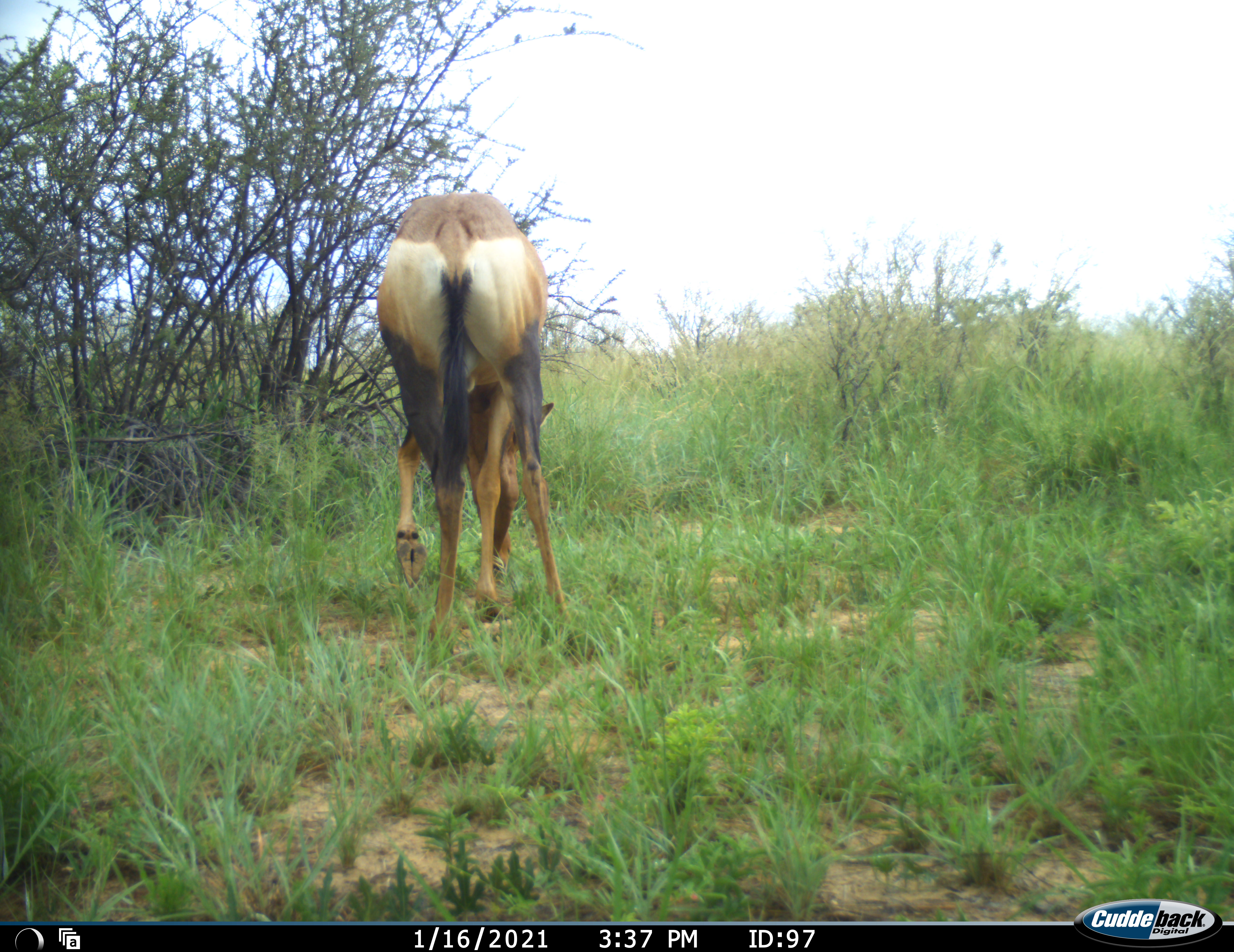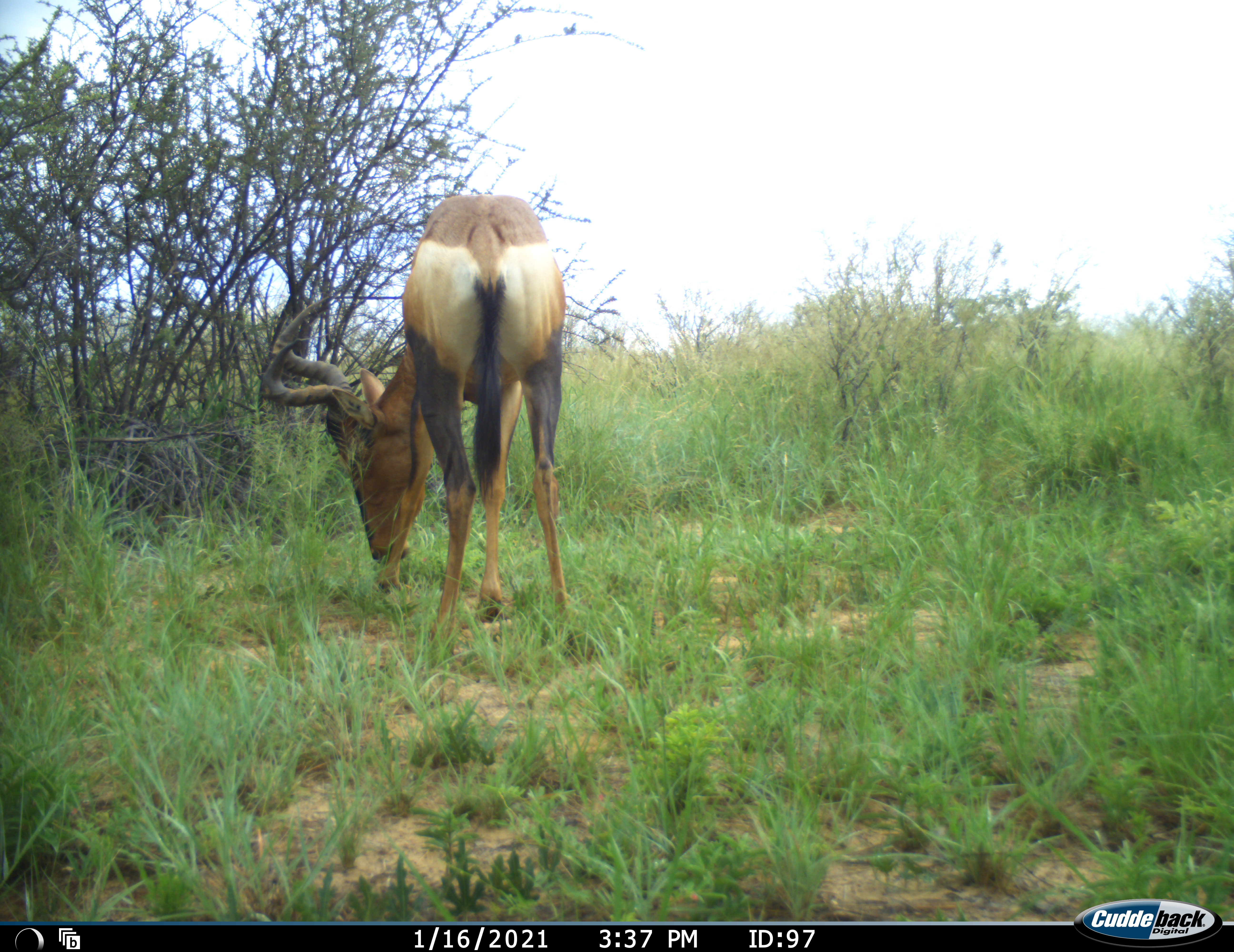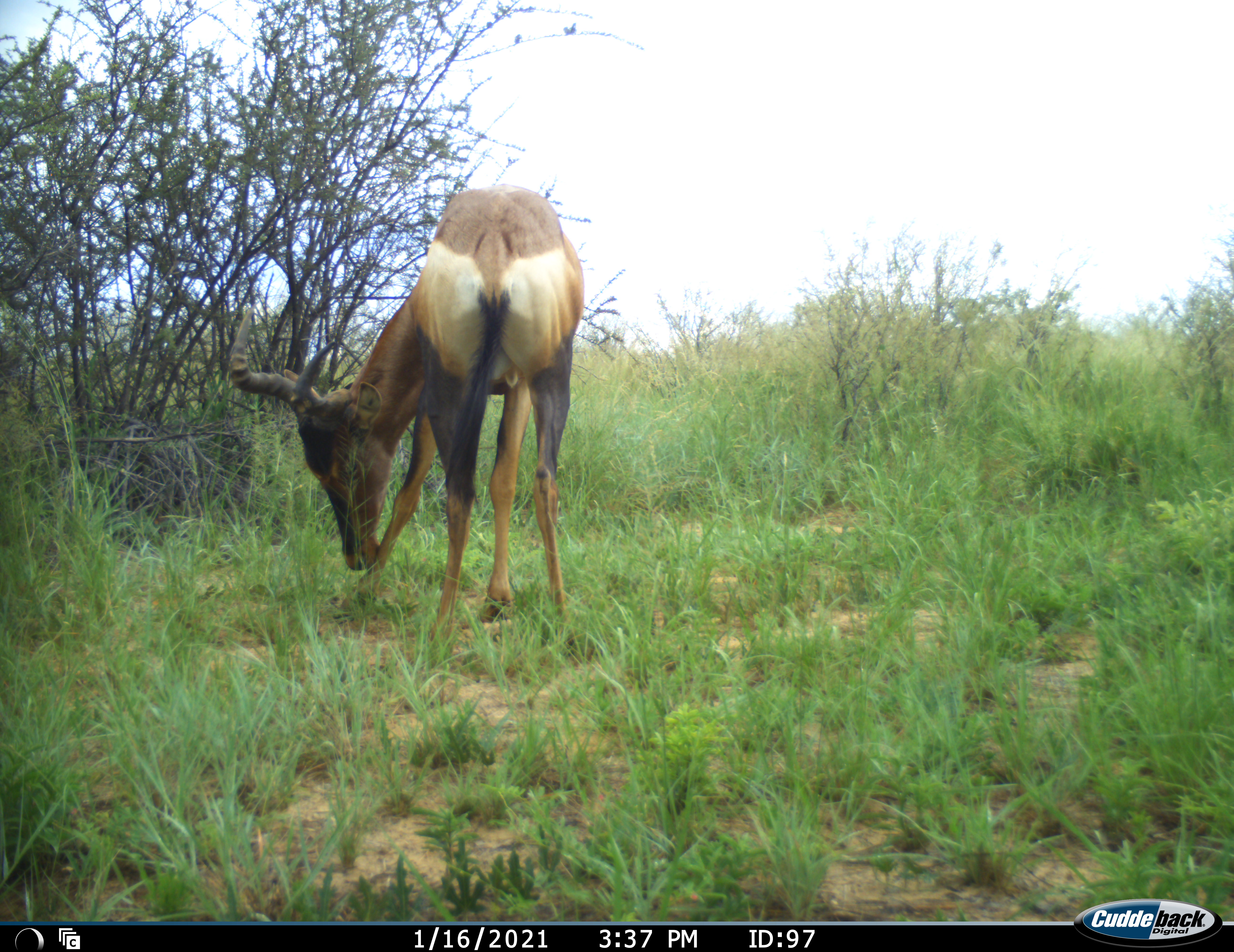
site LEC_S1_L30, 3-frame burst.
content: unidentified animal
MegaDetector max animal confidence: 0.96